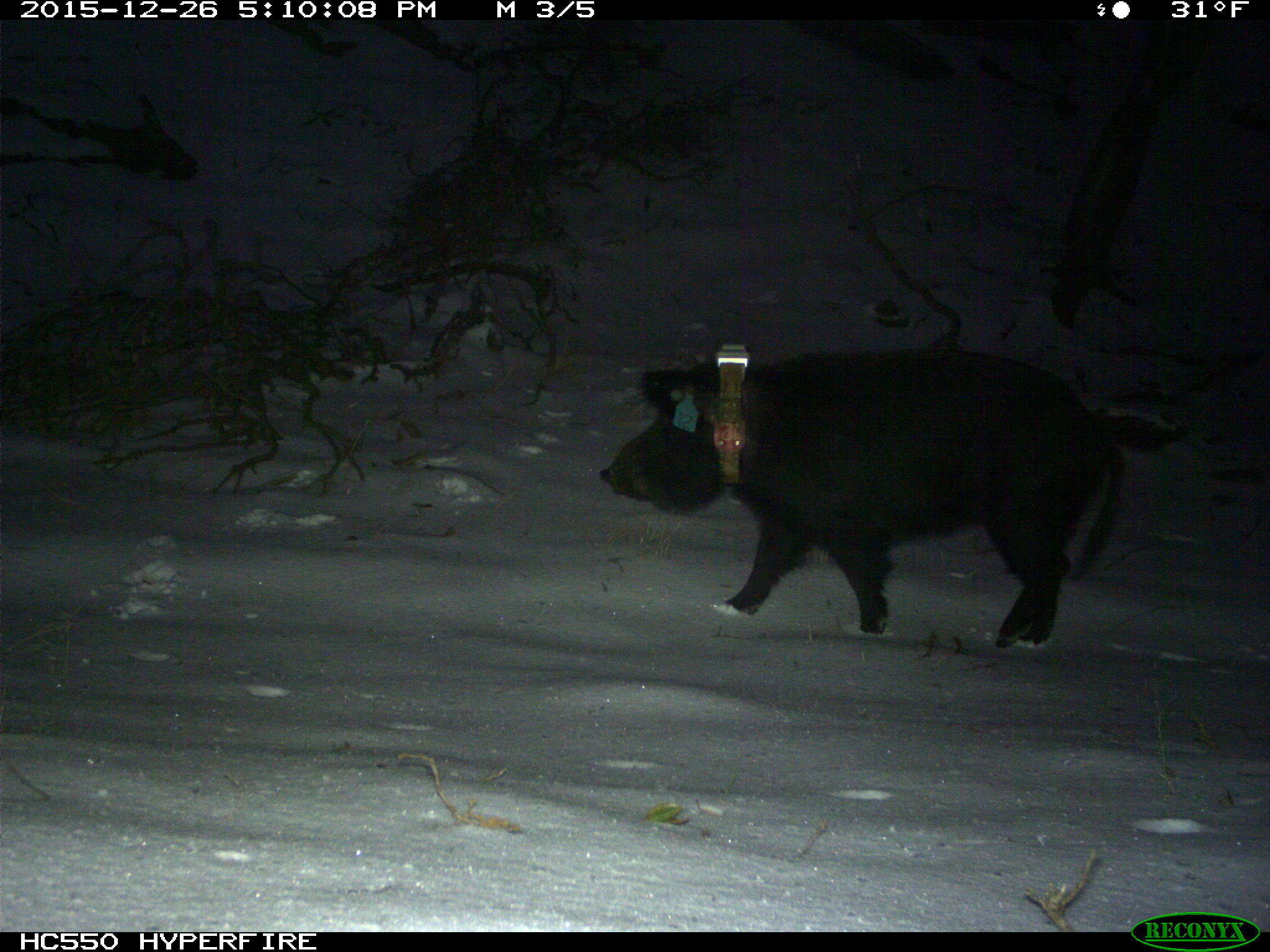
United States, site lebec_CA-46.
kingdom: Animalia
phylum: Chordata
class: Mammalia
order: Artiodactyla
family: Suidae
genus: Sus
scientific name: Sus scrofa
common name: wild boar